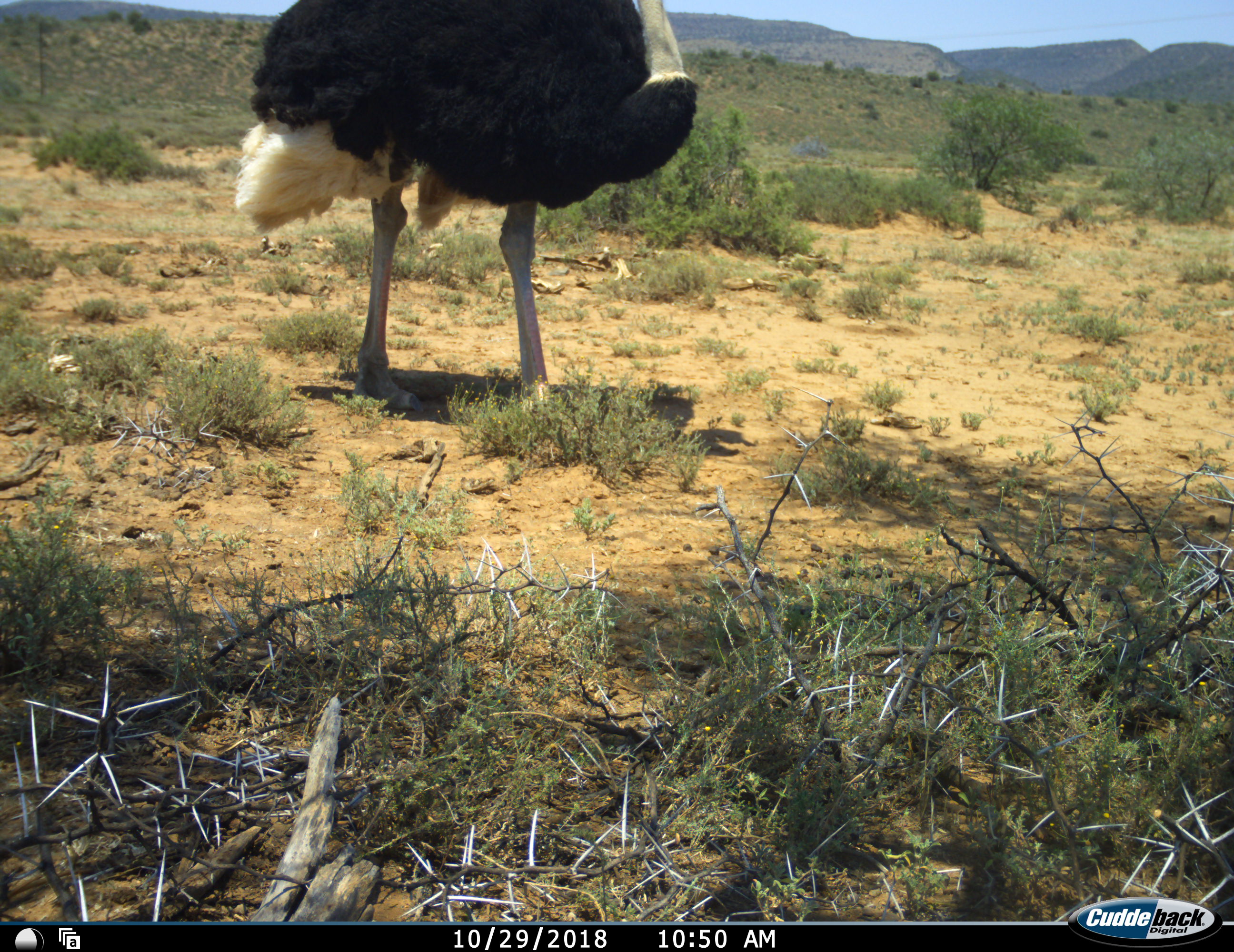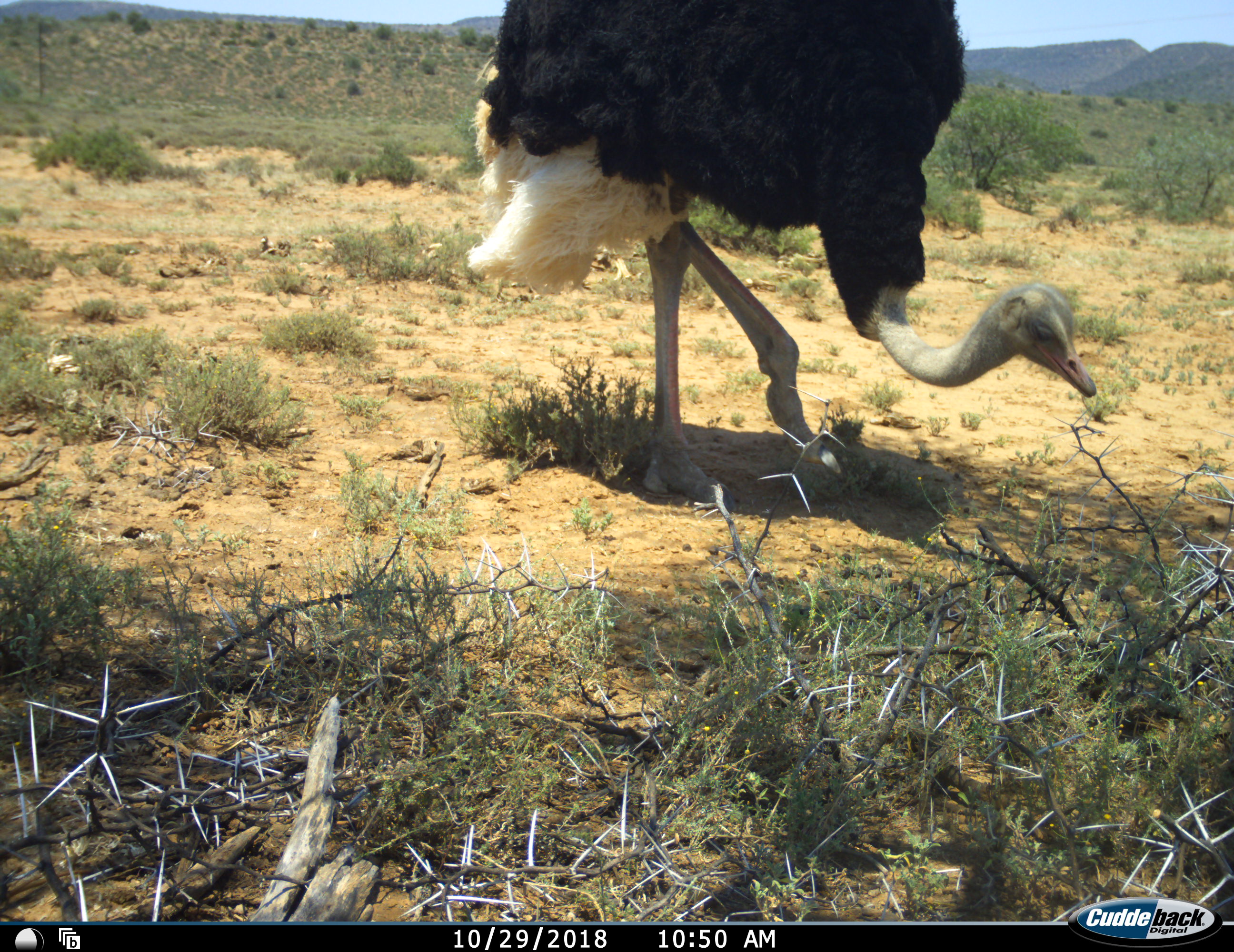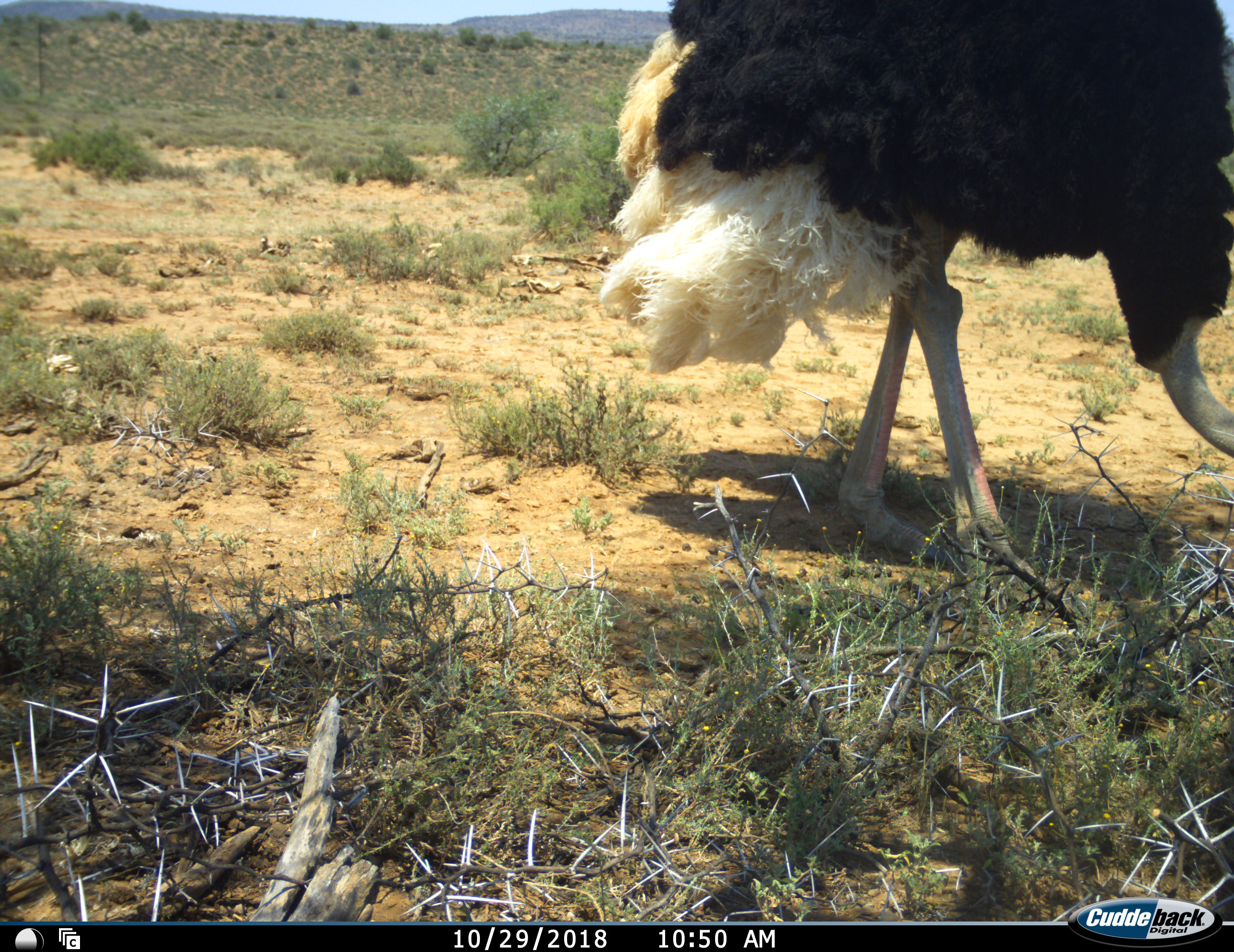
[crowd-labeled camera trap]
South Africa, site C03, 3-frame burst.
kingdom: Animalia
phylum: Chordata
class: Aves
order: Struthioniformes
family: Struthionidae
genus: Struthio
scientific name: Struthio camelus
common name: ostrich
Ostrich (Struthio camelus), count 1. Behavior (volunteer vote fractions): standing 10%, resting 0%, moving 90%, interacting 0%. Young present (vote fraction): 0%. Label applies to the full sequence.